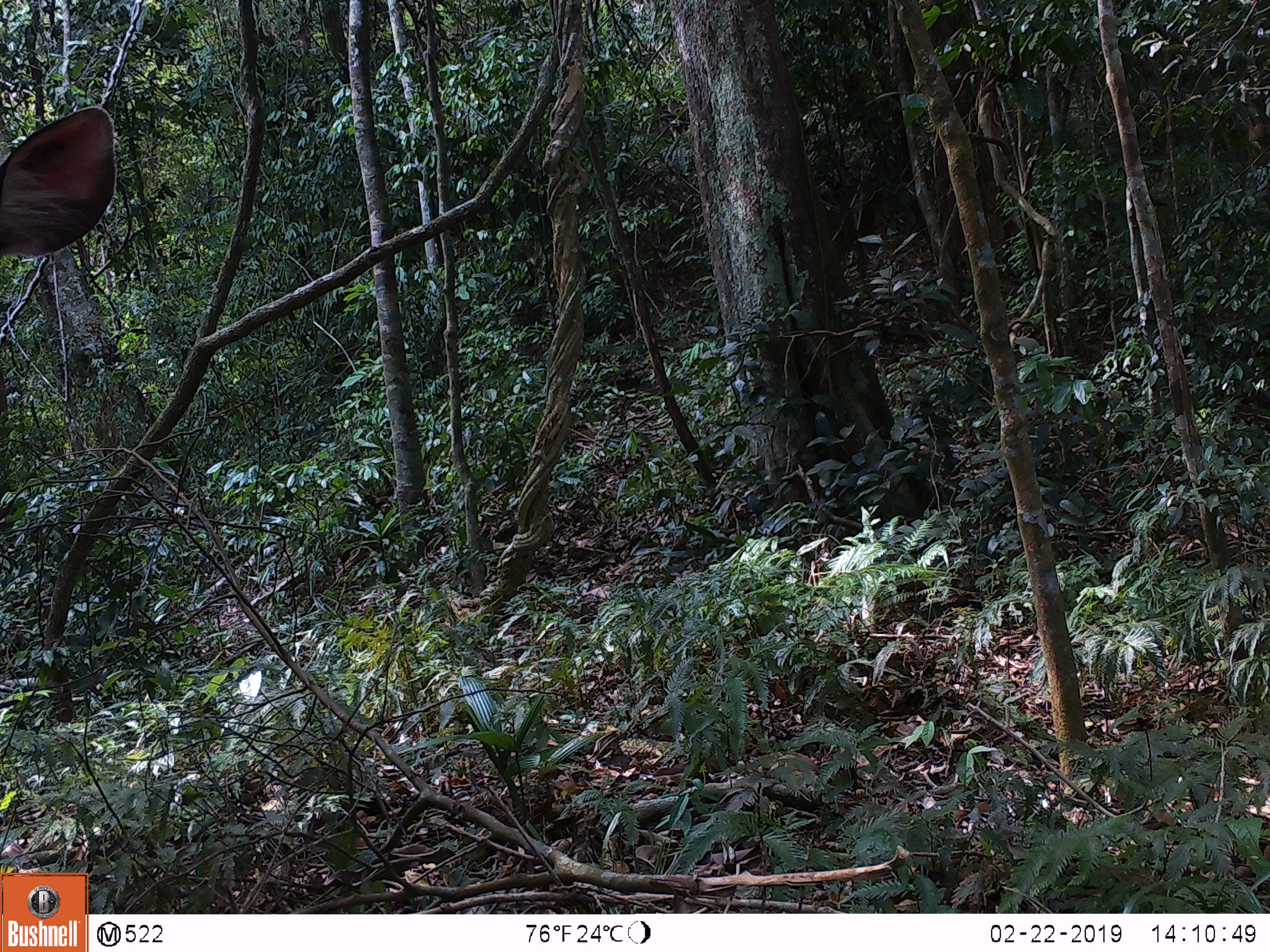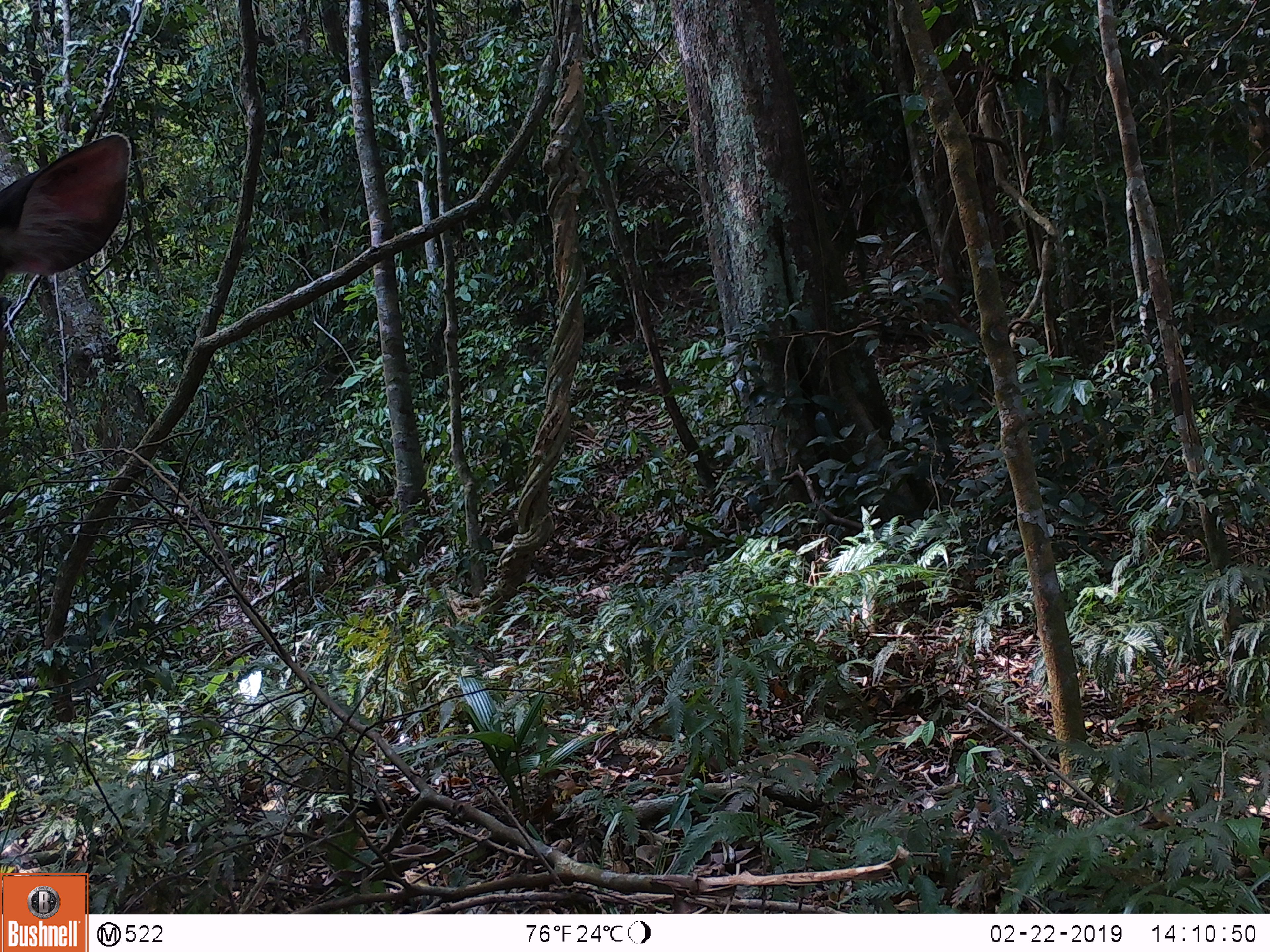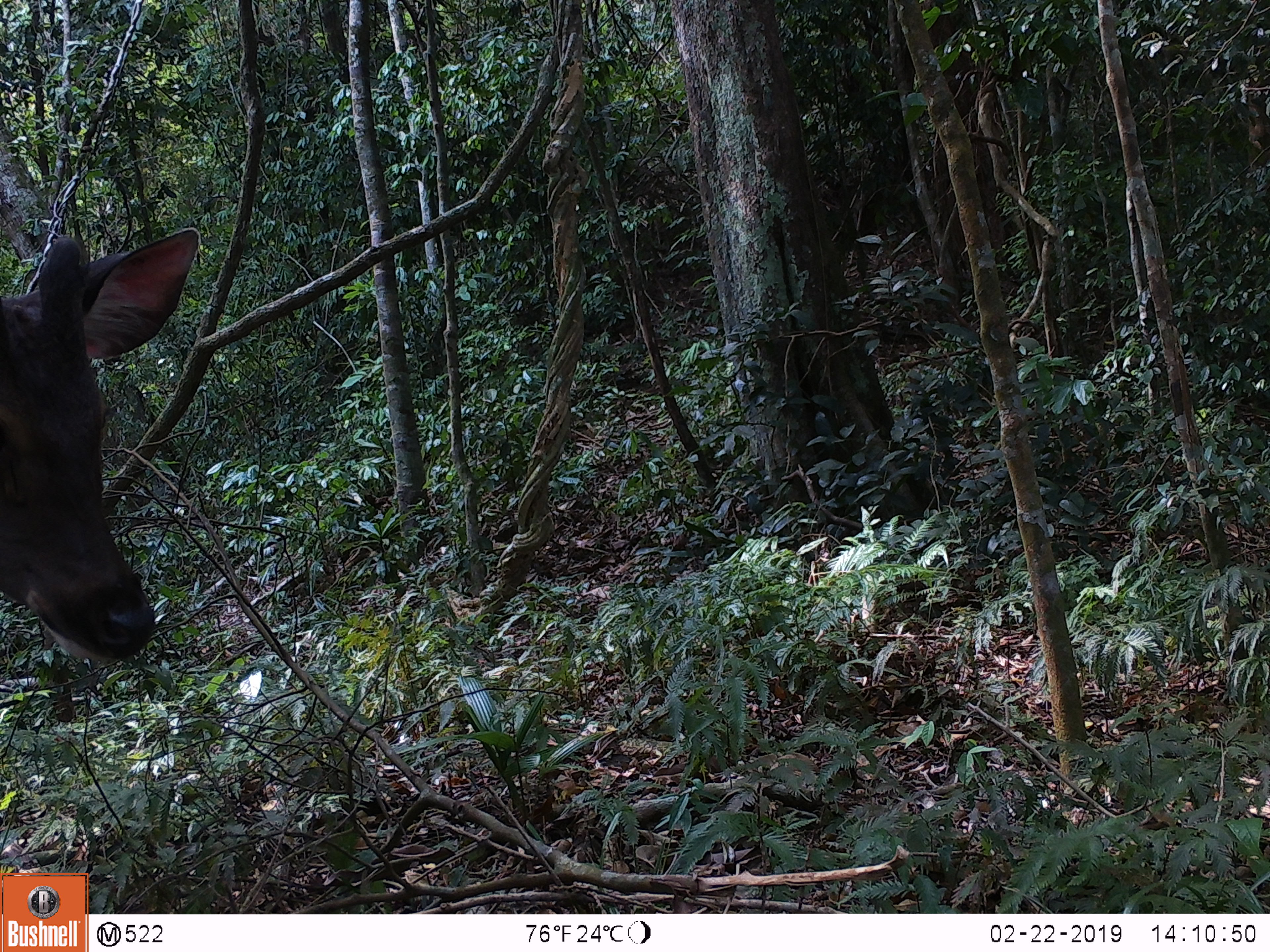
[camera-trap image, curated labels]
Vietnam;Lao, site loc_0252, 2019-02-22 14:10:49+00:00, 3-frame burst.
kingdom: Animalia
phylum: Chordata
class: Mammalia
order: Artiodactyla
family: Cervidae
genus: Rusa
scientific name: Rusa unicolor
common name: sambar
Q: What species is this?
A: Sambar (Rusa unicolor).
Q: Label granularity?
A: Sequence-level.